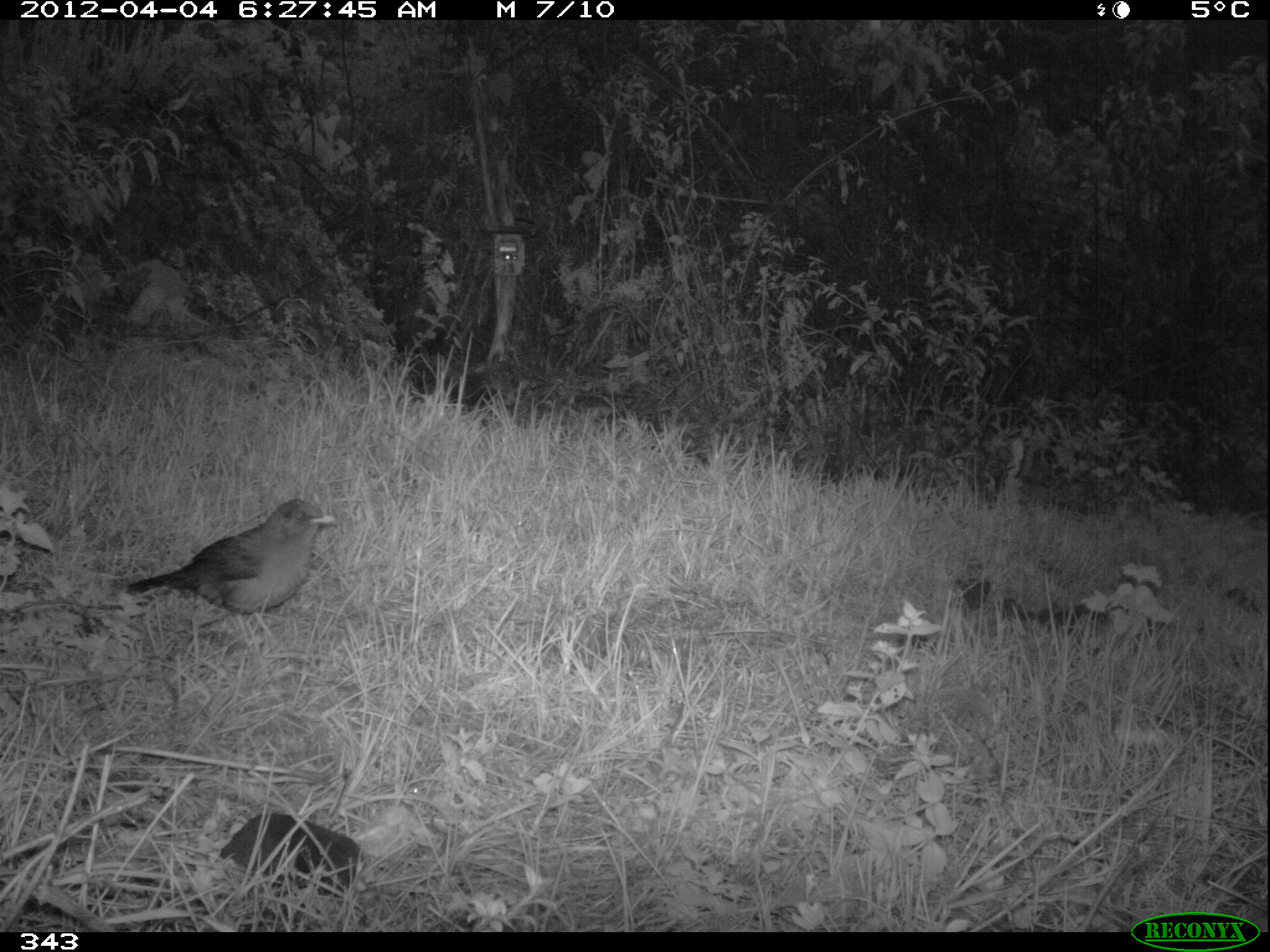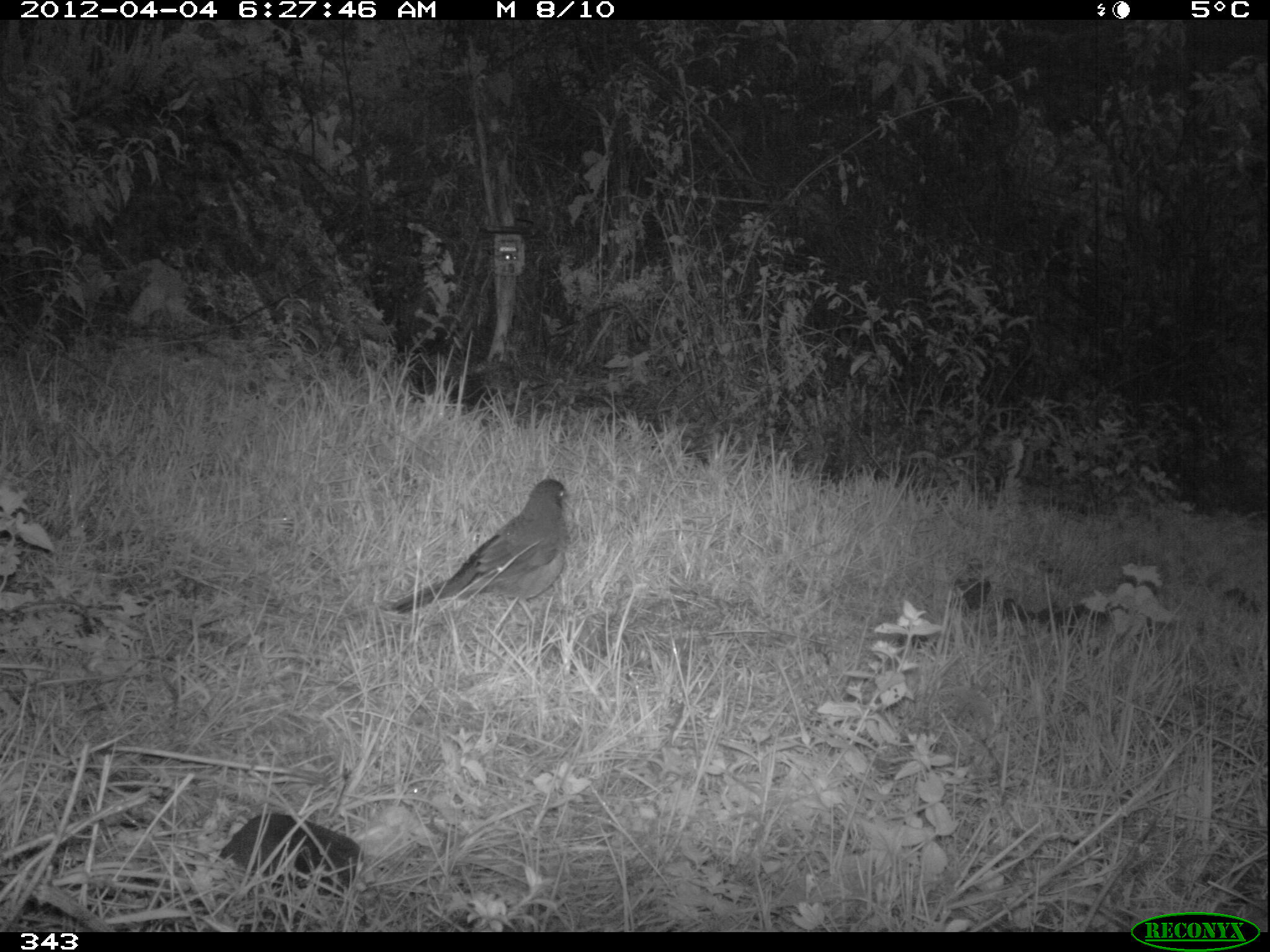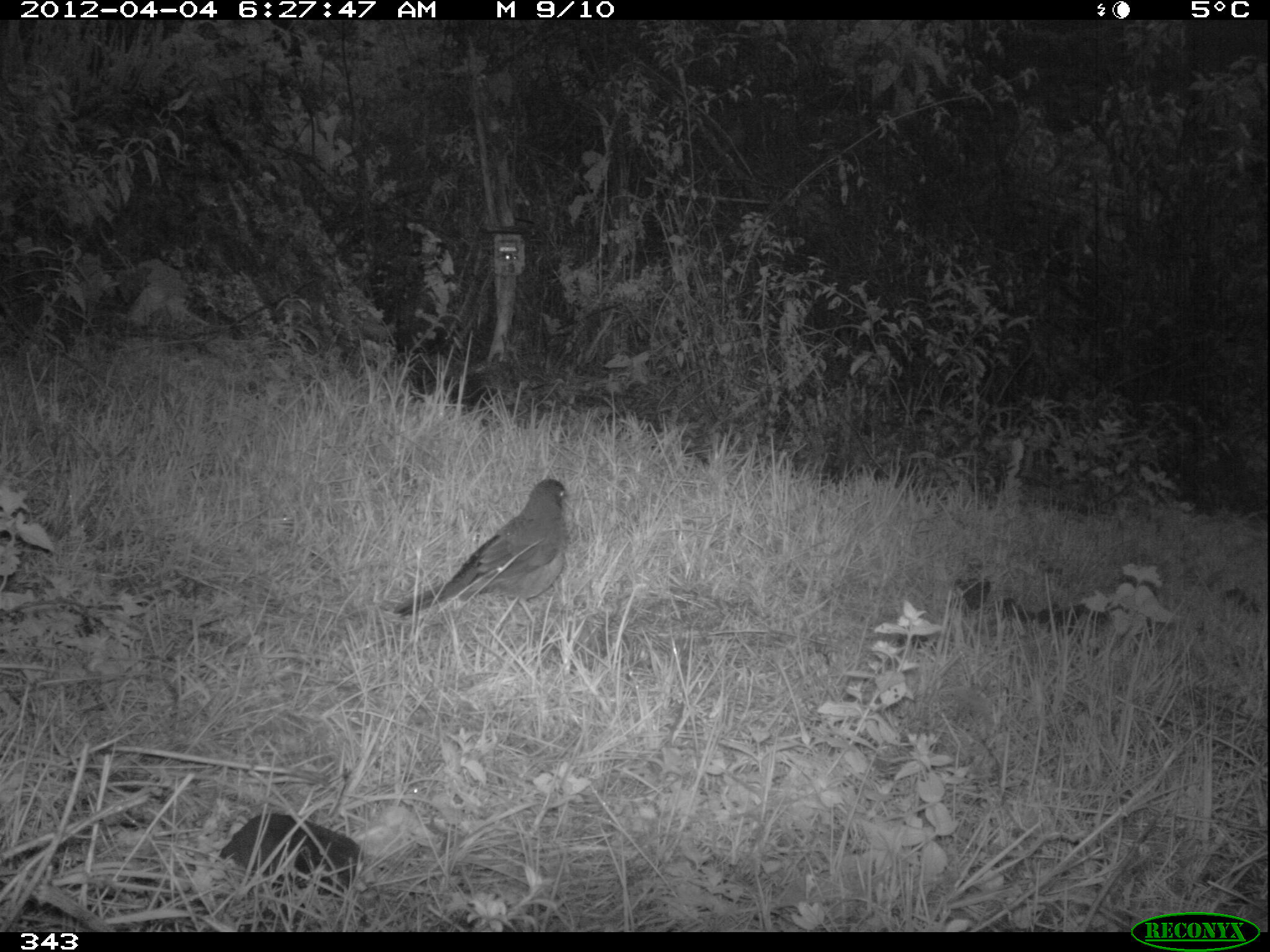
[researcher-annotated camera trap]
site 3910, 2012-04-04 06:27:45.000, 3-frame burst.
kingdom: Animalia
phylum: Chordata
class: Aves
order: Passeriformes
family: Turdidae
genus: Turdus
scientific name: Turdus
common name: true thrushes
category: turdus sp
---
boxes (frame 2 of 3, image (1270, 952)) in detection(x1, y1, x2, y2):
turdus sp: detection(379, 478, 573, 632)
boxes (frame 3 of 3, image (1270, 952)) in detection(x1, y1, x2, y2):
turdus sp: detection(391, 478, 568, 630)